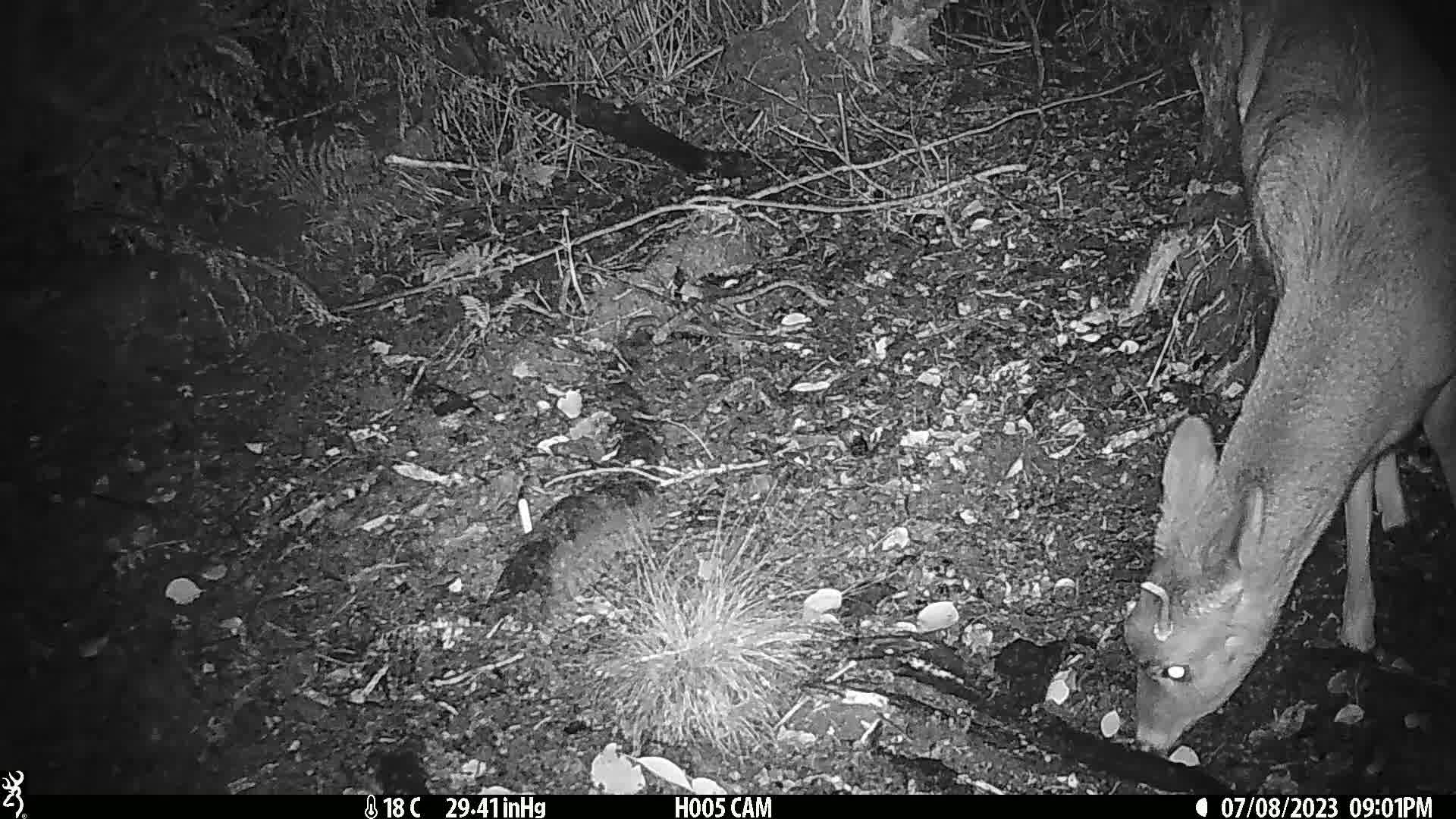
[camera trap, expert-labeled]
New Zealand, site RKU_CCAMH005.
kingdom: Animalia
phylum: Chordata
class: Mammalia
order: Artiodactyla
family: Cervidae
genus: Odocoileus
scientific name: Odocoileus virginianus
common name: white-tailed deer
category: white tailed deer